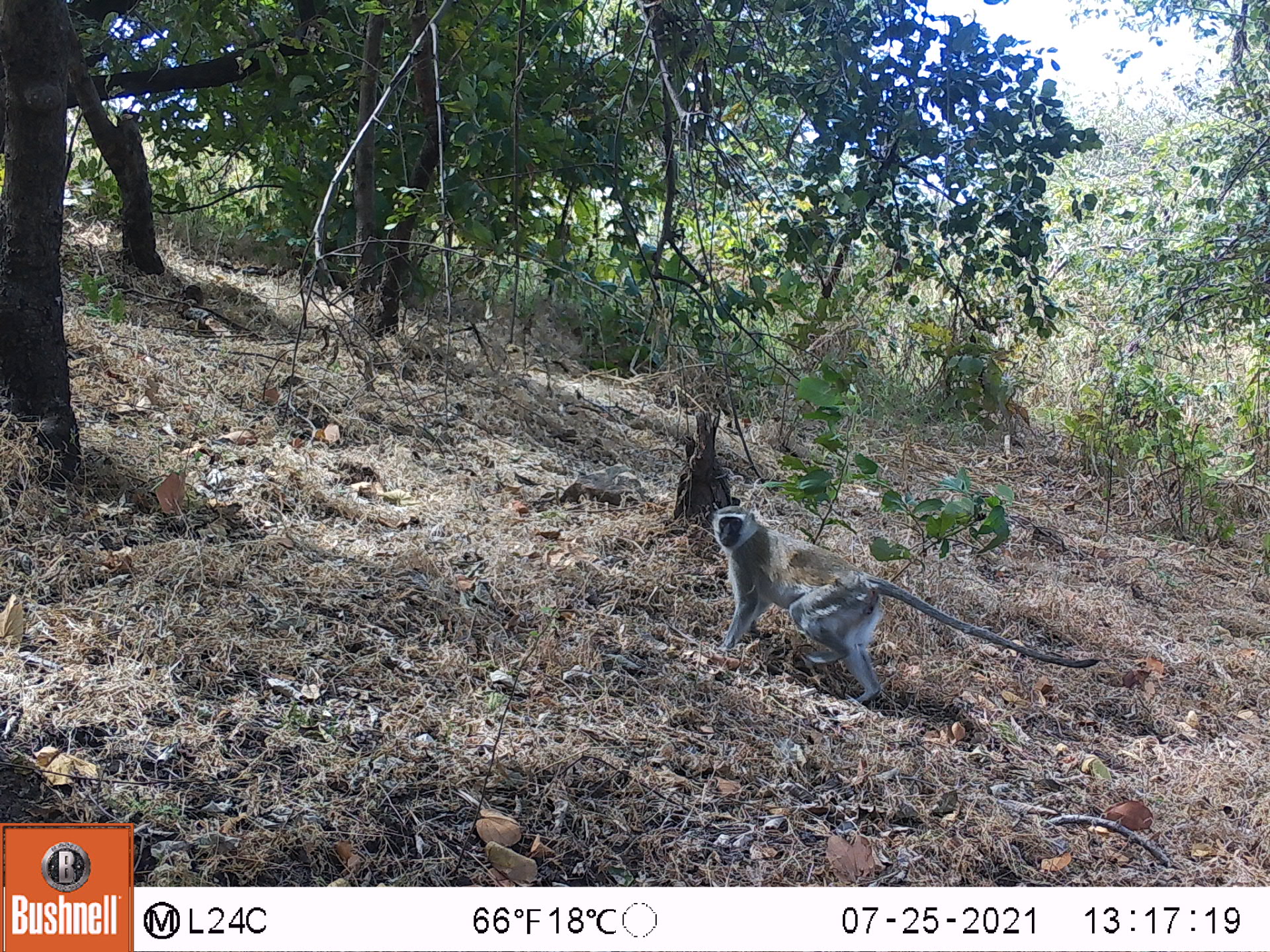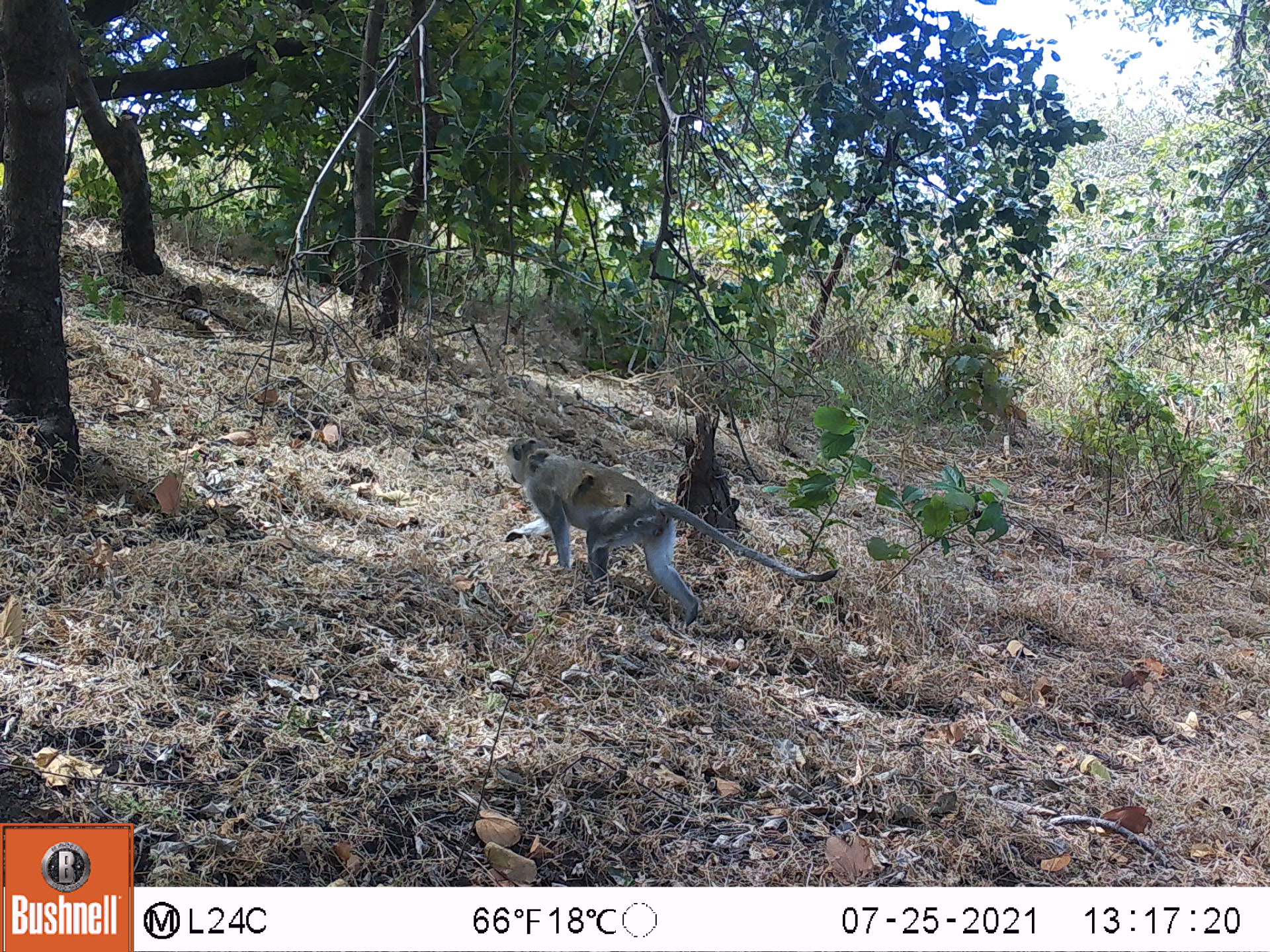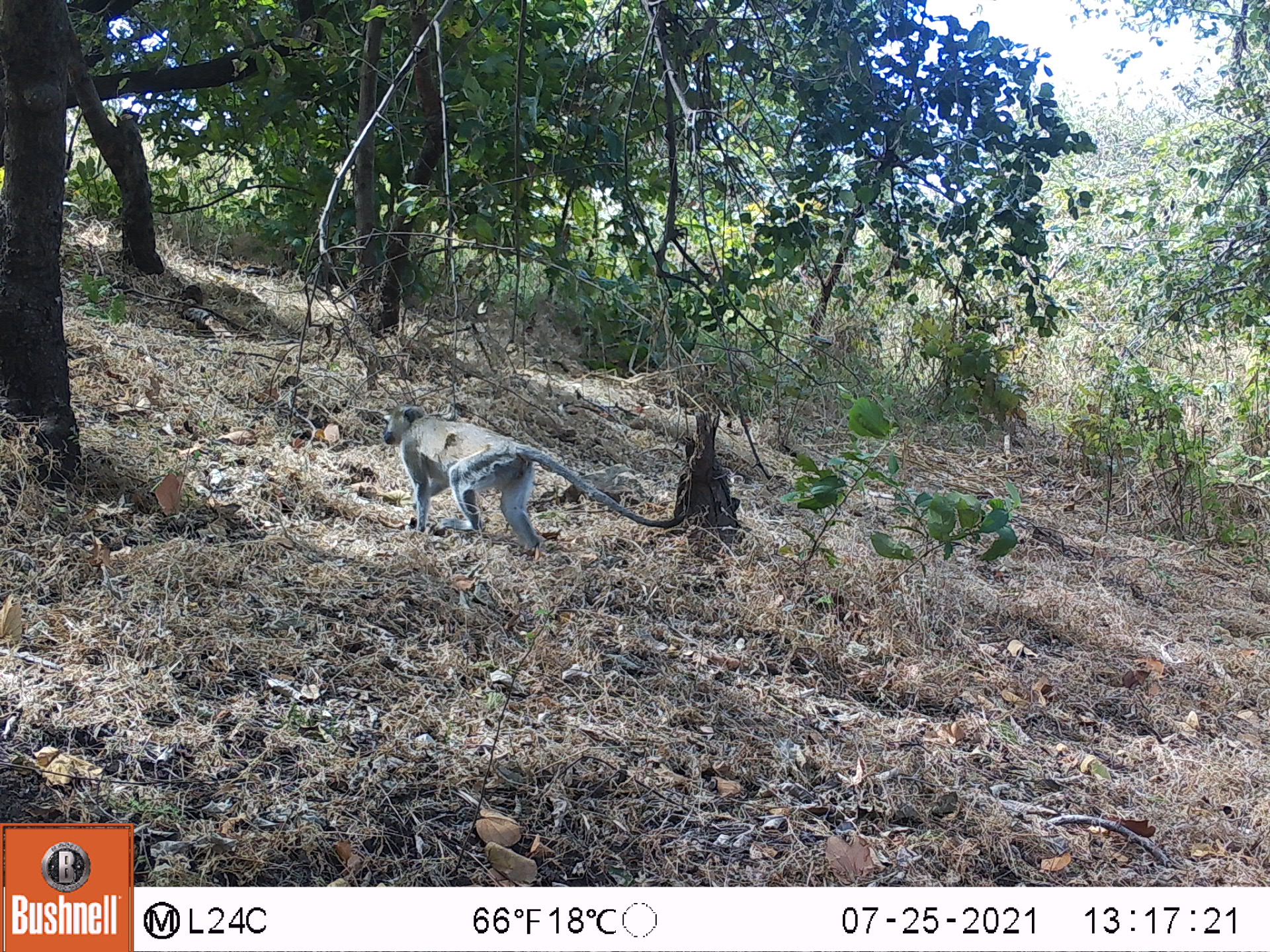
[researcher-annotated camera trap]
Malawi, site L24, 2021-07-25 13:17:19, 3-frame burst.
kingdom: Animalia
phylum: Chordata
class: Mammalia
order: Primates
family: Cercopithecidae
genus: Chlorocebus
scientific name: Chlorocebus pygerythrus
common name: vervet monkey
Vervet monkey (Chlorocebus pygerythrus), count 1.